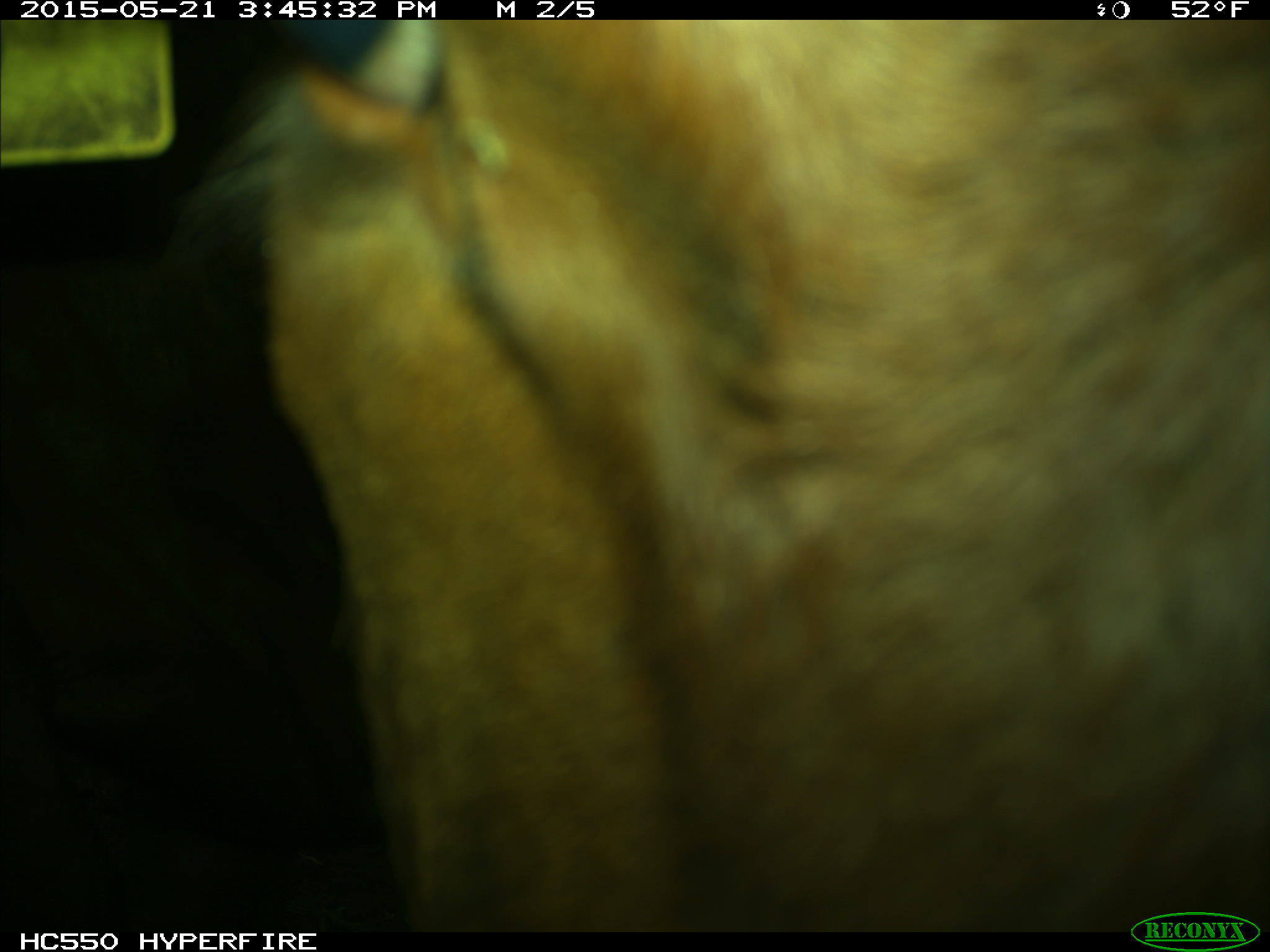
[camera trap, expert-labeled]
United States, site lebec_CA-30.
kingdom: Animalia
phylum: Chordata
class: Mammalia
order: Artiodactyla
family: Bovidae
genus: Bos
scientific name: Bos taurus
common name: domestic cow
Bos taurus (domestic cow).